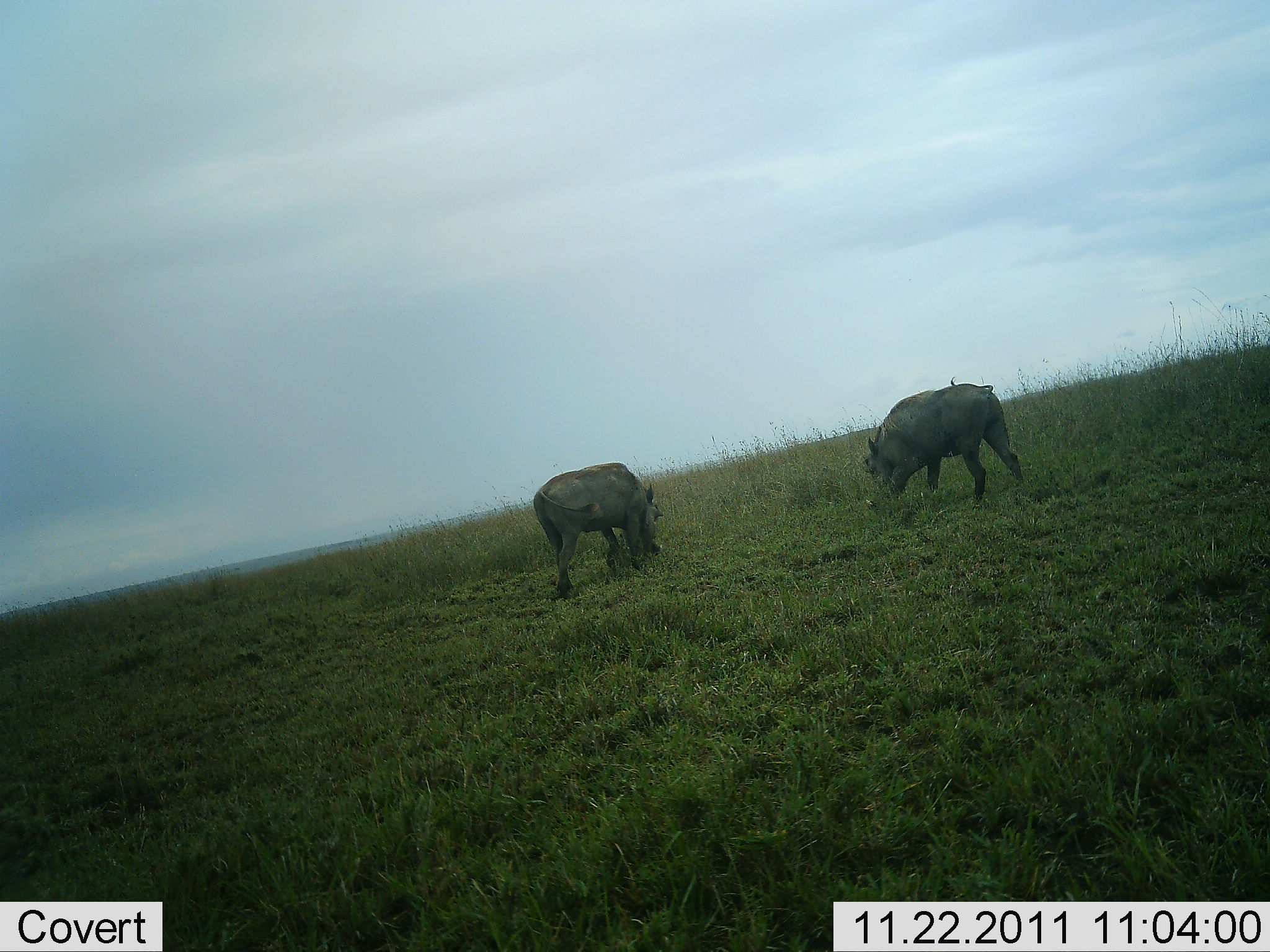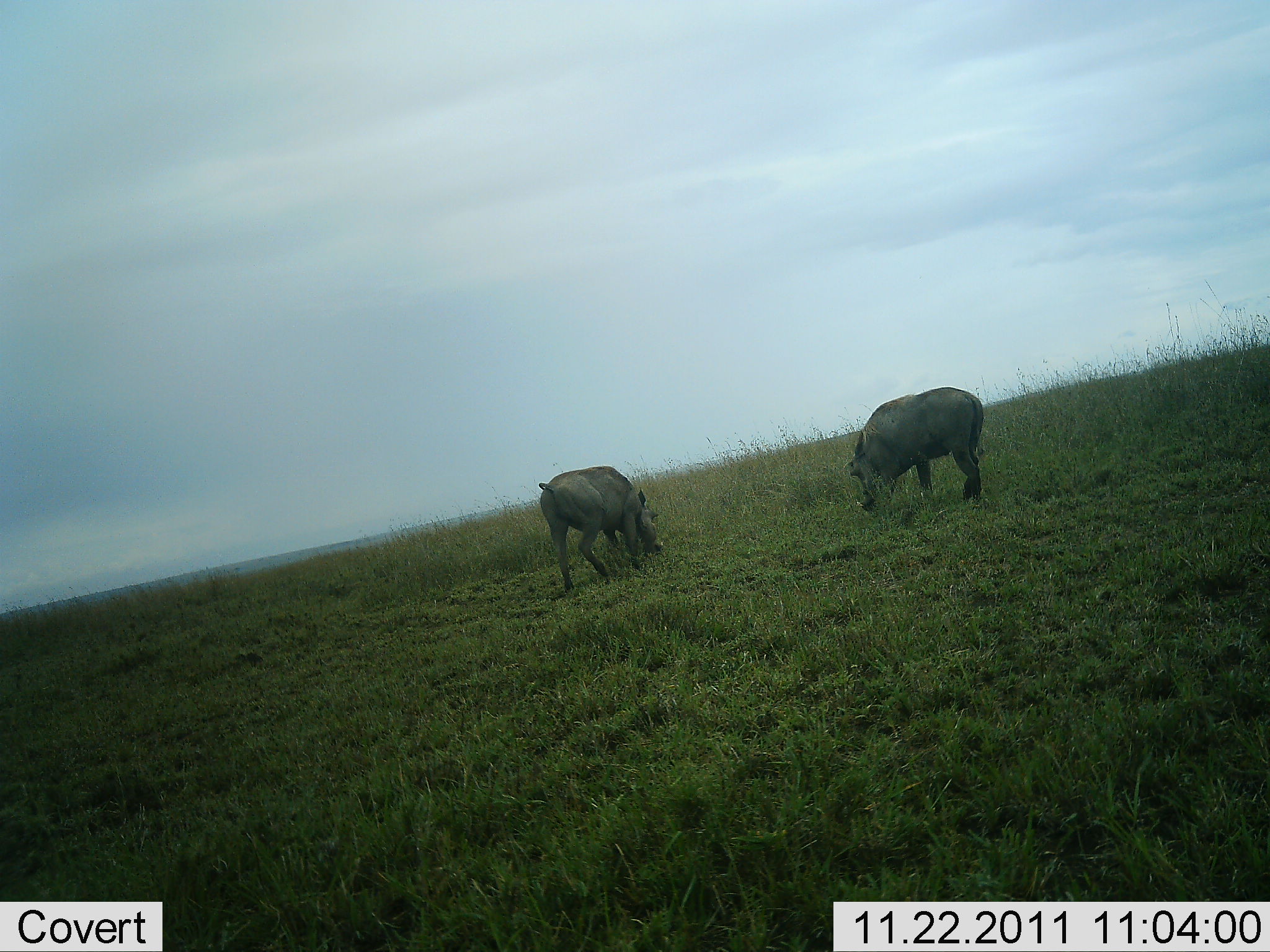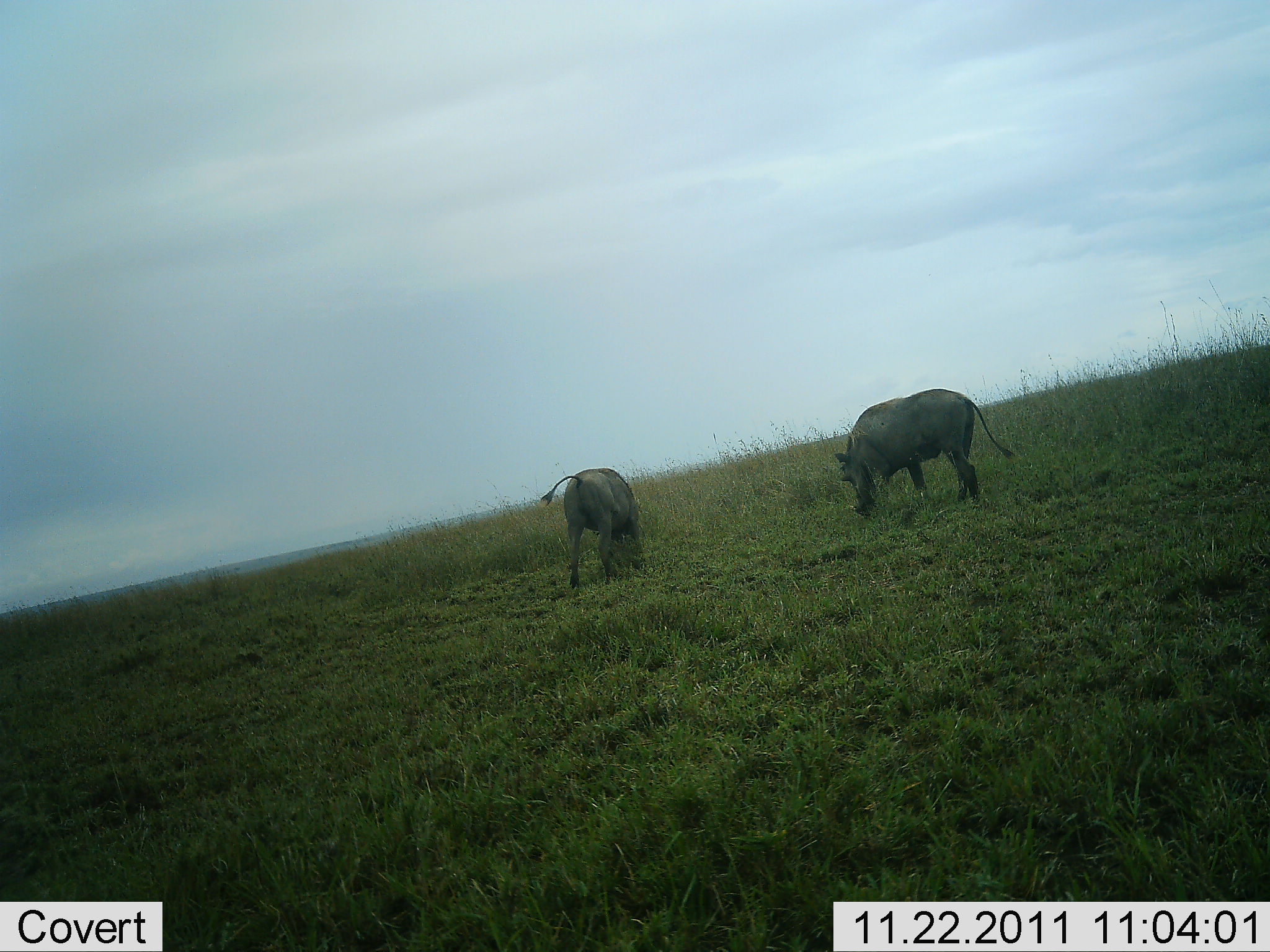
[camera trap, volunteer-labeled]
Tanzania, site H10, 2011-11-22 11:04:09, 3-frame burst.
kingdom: Animalia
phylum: Chordata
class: Mammalia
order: Artiodactyla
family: Suidae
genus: Phacochoerus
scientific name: Phacochoerus africanus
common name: warthog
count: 2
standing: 33%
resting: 0%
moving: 0%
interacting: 0%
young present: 0%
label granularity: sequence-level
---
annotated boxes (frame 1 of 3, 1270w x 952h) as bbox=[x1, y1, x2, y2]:
animal: bbox=[863, 377, 1024, 508]; bbox=[533, 462, 664, 599]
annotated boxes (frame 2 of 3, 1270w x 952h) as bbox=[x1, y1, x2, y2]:
animal: bbox=[847, 386, 984, 512]; bbox=[538, 466, 663, 593]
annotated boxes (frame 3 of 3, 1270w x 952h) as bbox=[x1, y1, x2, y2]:
animal: bbox=[833, 387, 1018, 518]; bbox=[539, 468, 646, 590]